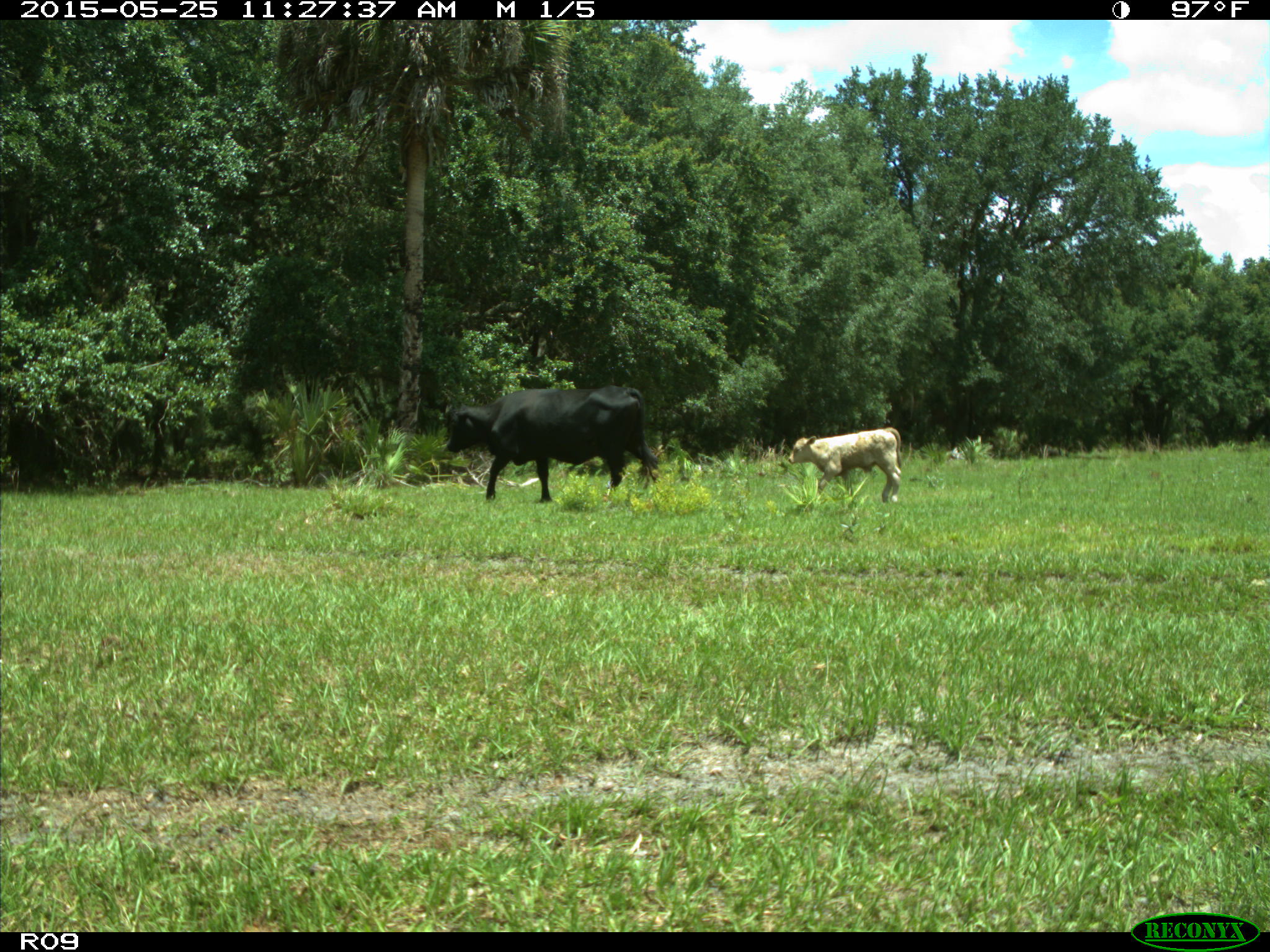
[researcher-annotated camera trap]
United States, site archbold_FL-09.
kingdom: Animalia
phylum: Chordata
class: Mammalia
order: Artiodactyla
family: Bovidae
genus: Bos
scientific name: Bos taurus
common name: domestic cow